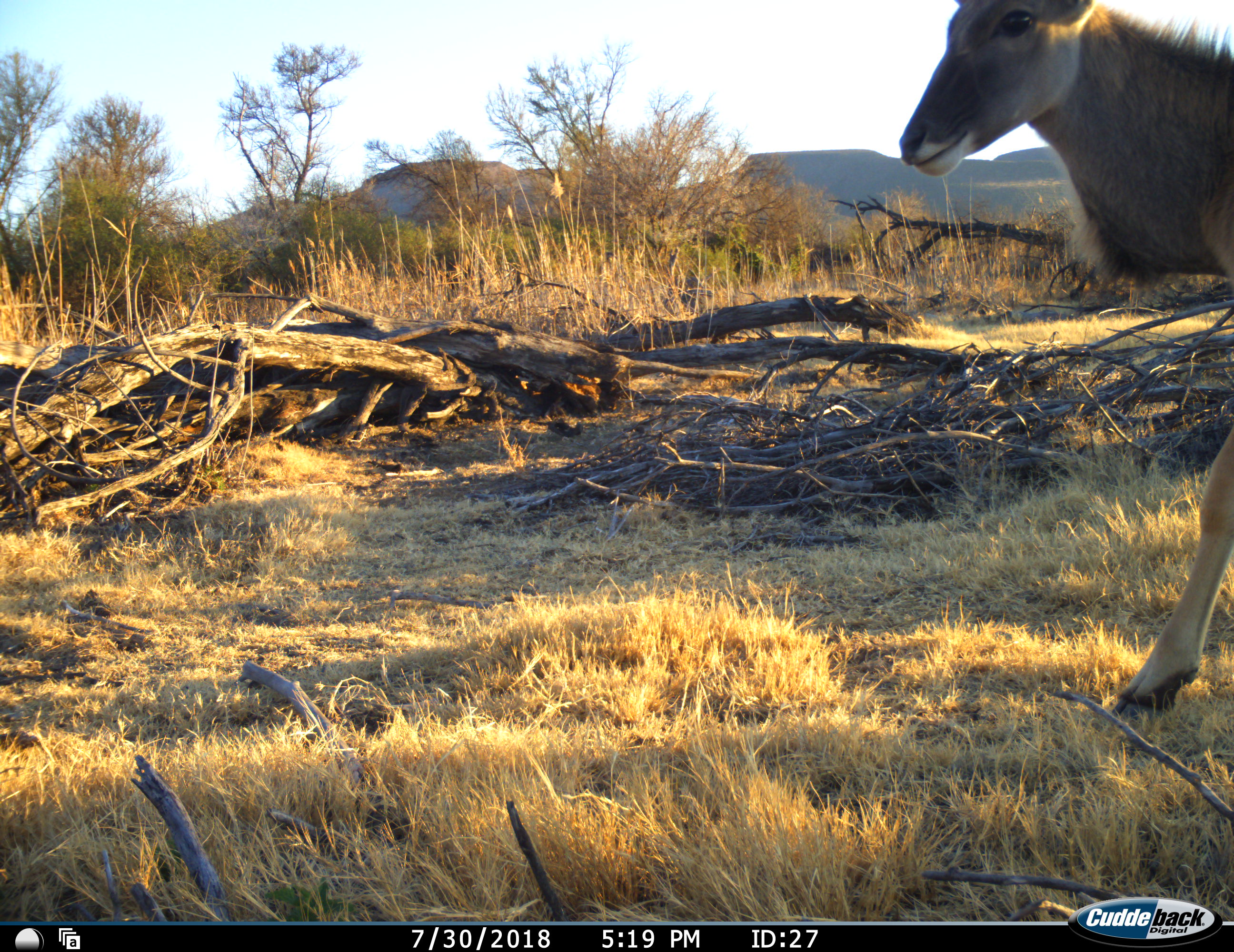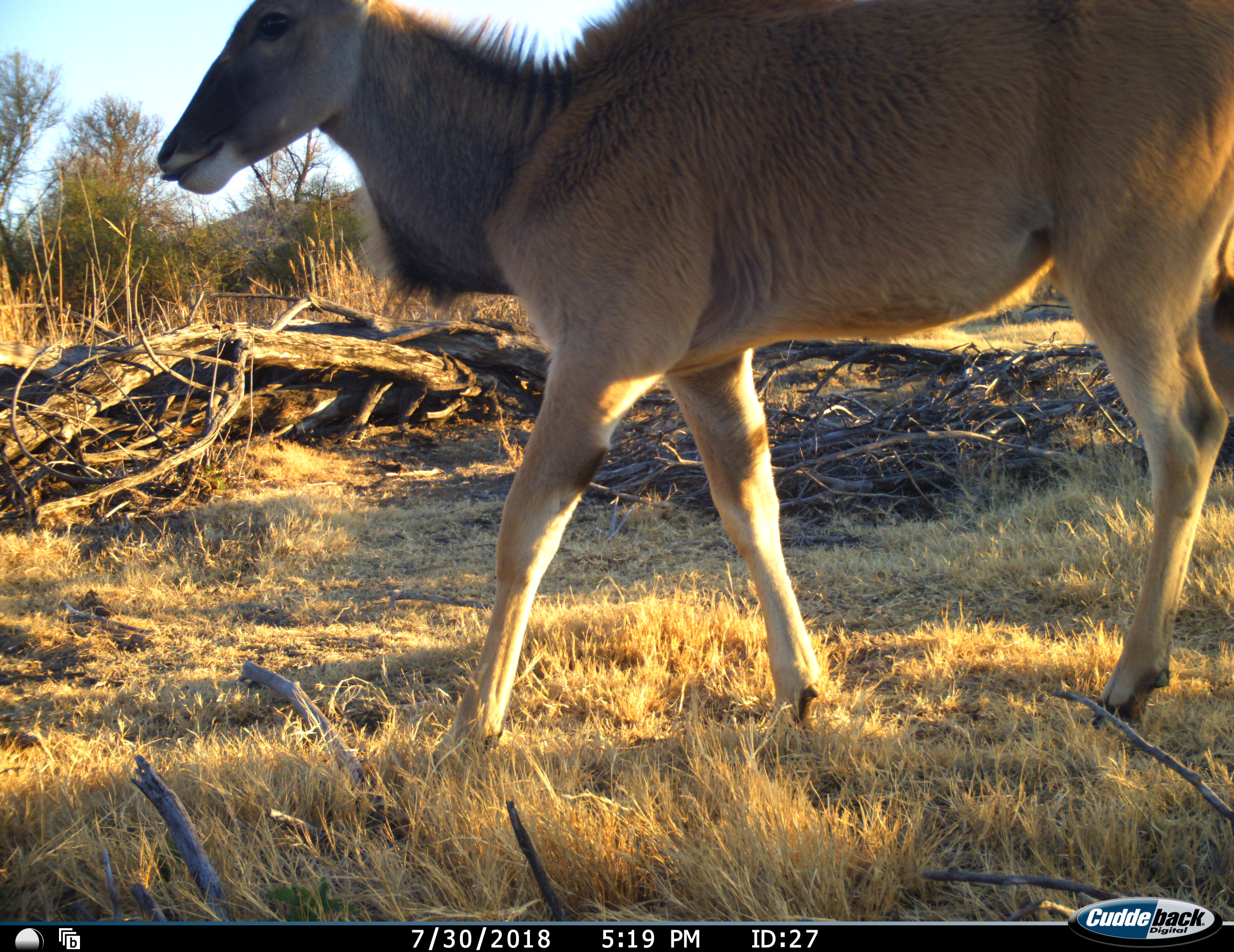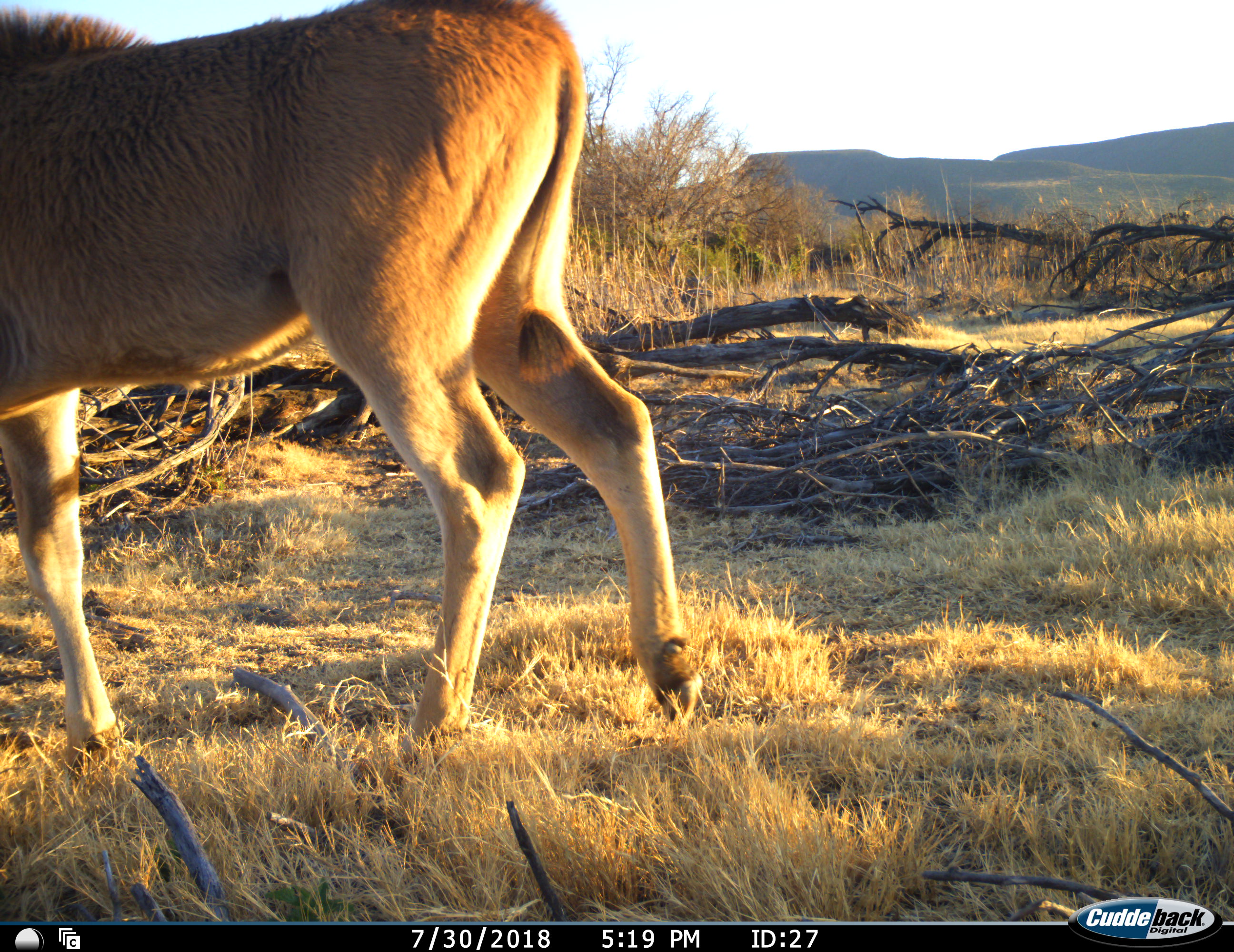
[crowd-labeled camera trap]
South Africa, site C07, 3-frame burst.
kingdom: Animalia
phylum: Chordata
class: Mammalia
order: Artiodactyla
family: Bovidae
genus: Tragelaphus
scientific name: Tragelaphus oryx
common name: eland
Eland (Tragelaphus oryx), count 1. Behavior (volunteer vote fractions): standing 0%, resting 0%, moving 100%, interacting 0%. Young present (vote fraction): 0%. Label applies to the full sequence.